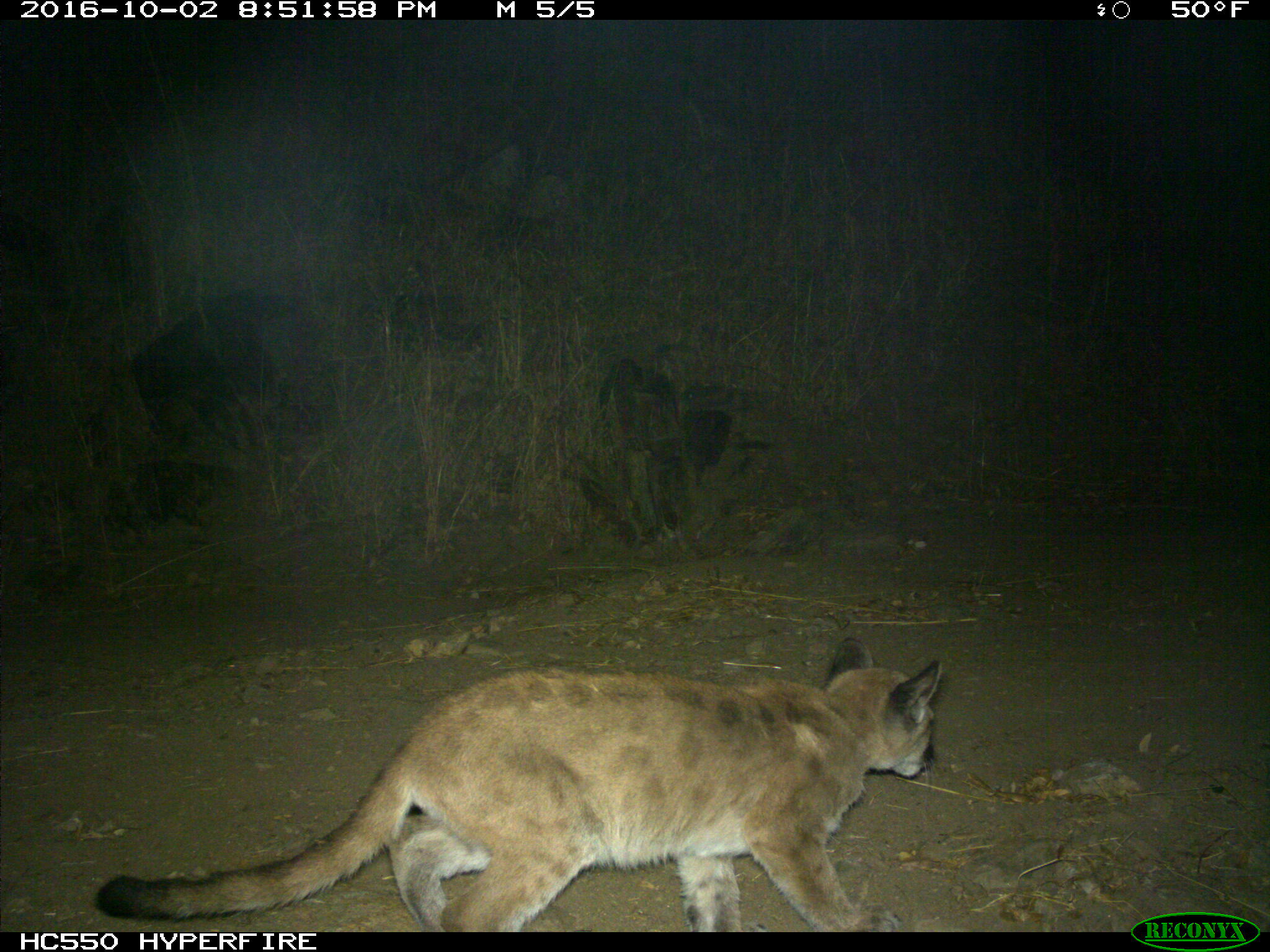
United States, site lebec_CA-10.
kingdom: Animalia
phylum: Chordata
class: Mammalia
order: Carnivora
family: Felidae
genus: Puma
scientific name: Puma concolor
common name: mountain lion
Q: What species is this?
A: Puma concolor (mountain lion).